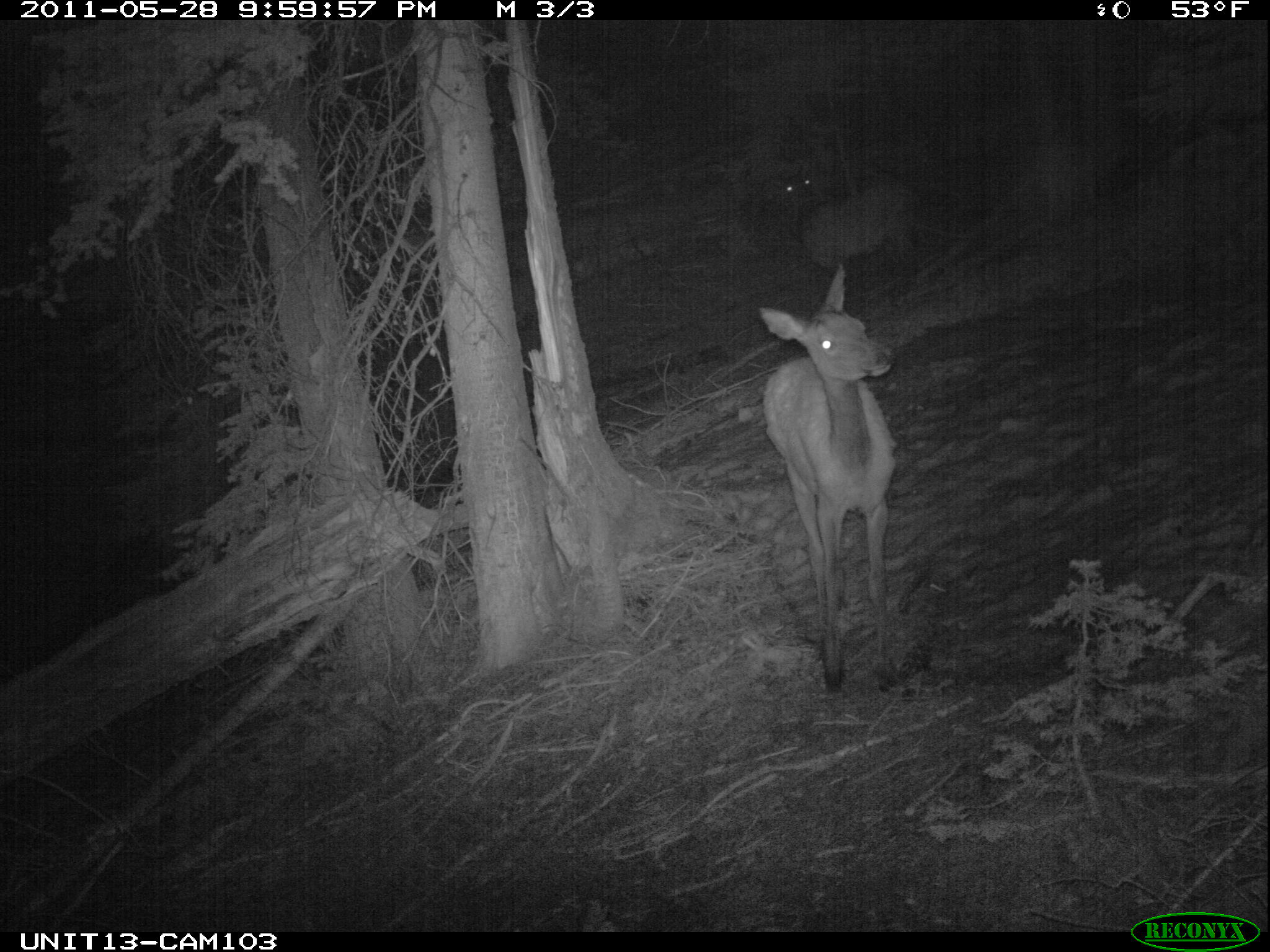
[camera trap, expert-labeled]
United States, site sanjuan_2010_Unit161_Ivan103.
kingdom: Animalia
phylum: Chordata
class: Mammalia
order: Artiodactyla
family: Cervidae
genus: Cervus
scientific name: Cervus elaphus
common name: red deer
Cervus elaphus (red deer).